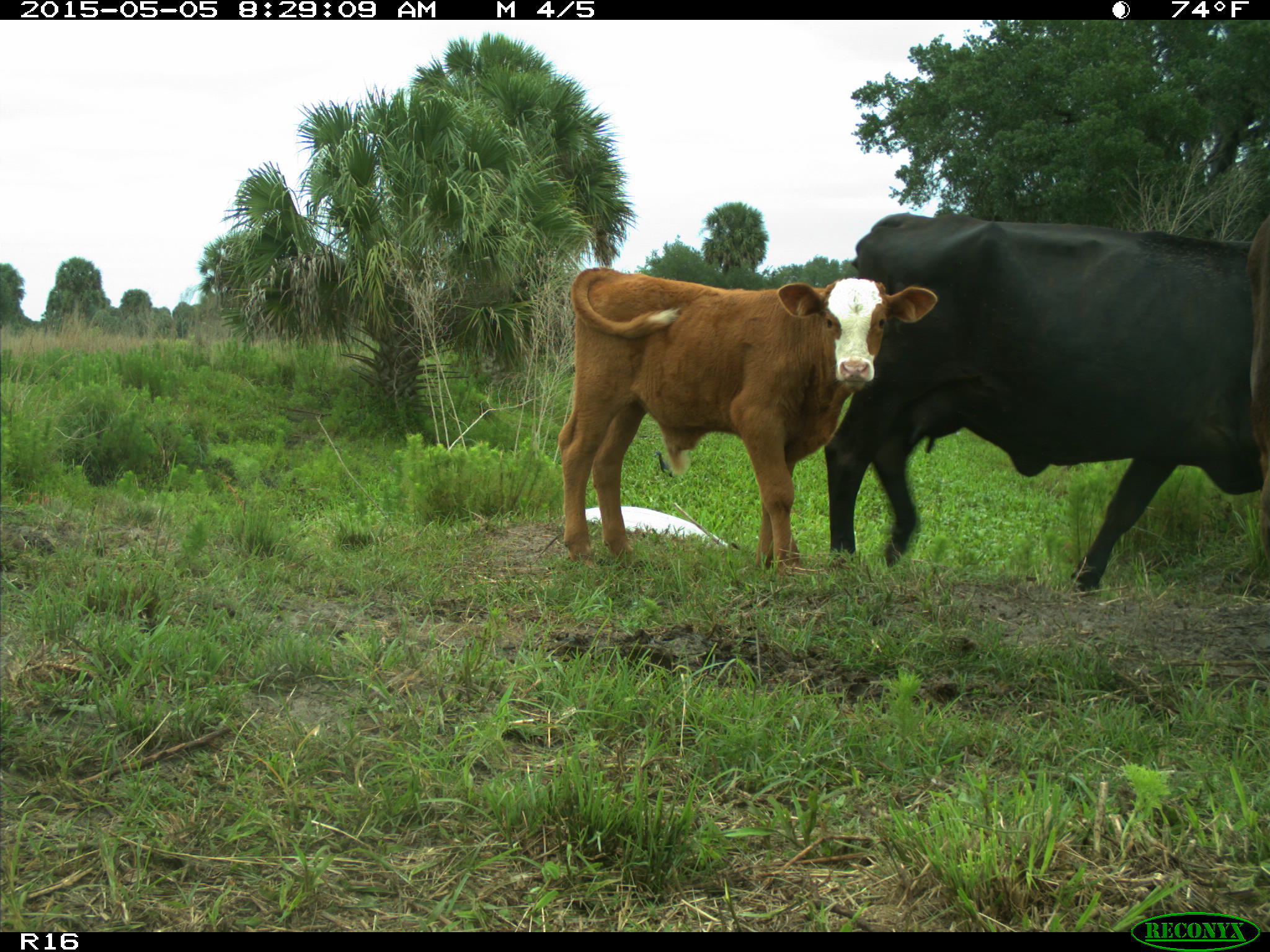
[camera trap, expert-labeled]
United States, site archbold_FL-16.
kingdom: Animalia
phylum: Chordata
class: Mammalia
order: Artiodactyla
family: Bovidae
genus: Bos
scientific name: Bos taurus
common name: domestic cow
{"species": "Bos taurus (domestic cow)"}